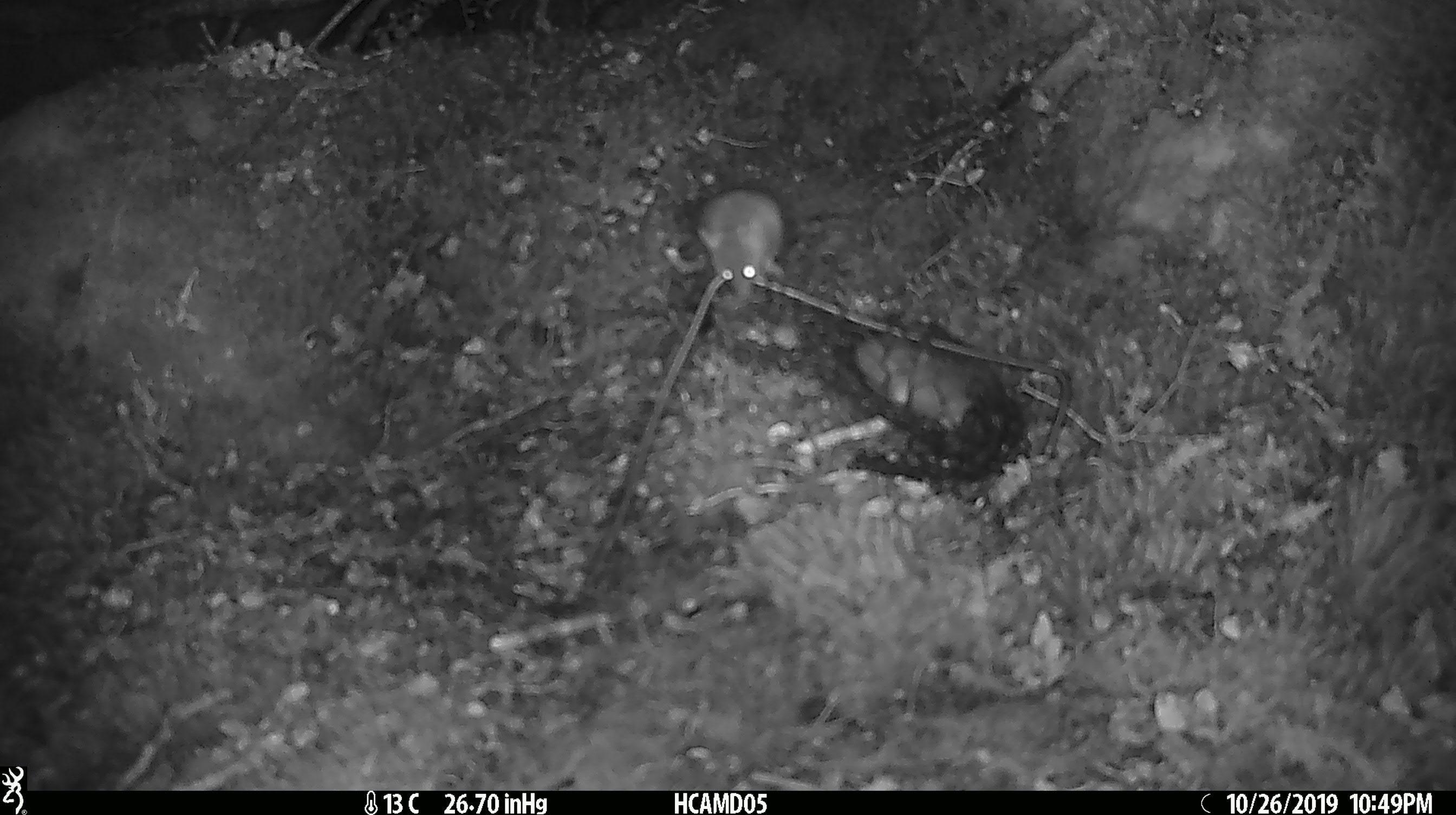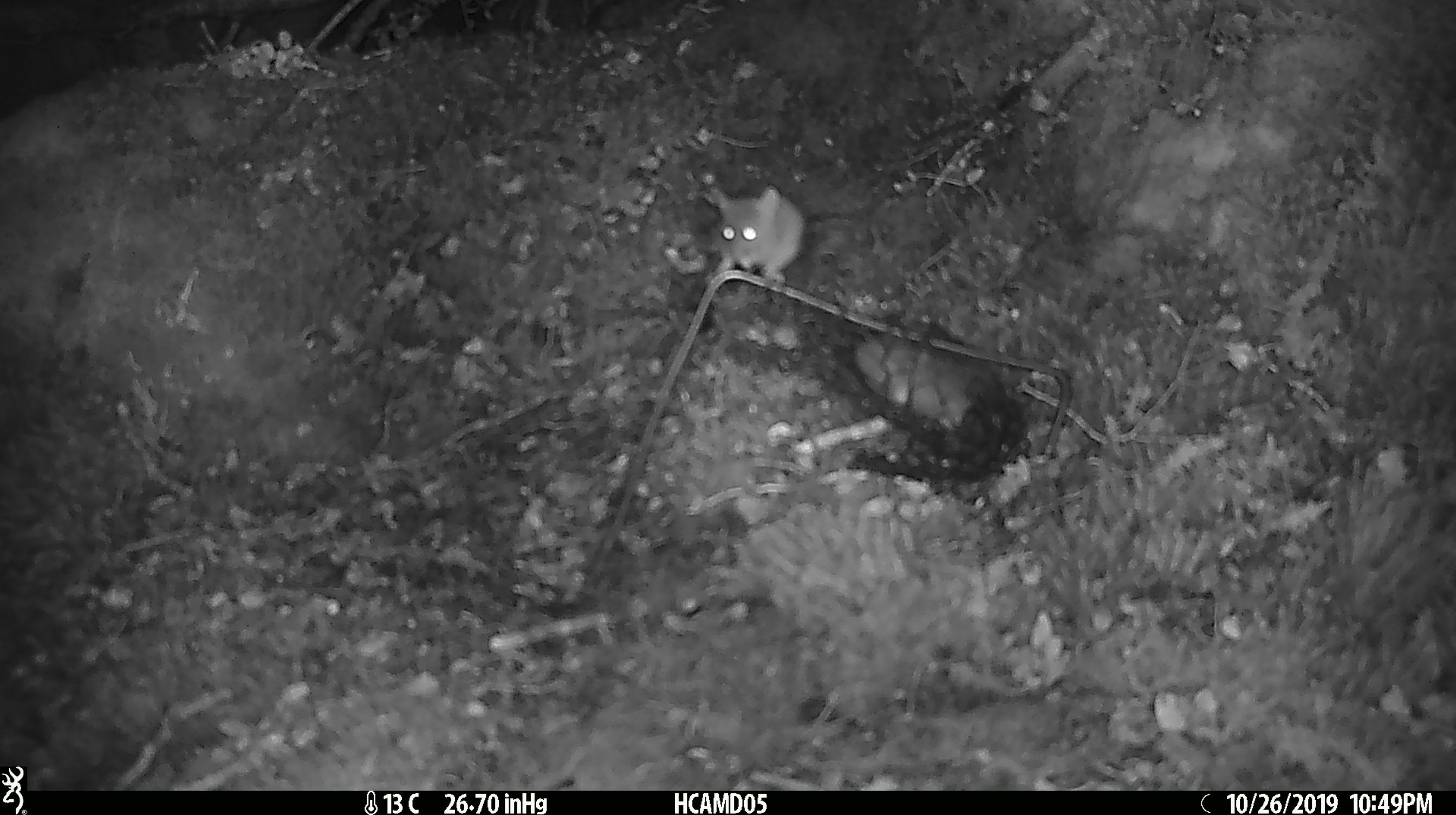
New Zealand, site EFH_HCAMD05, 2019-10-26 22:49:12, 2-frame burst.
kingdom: Animalia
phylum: Chordata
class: Mammalia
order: Rodentia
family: Muridae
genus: Mus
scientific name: Mus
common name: mouse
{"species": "mouse (Mus)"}